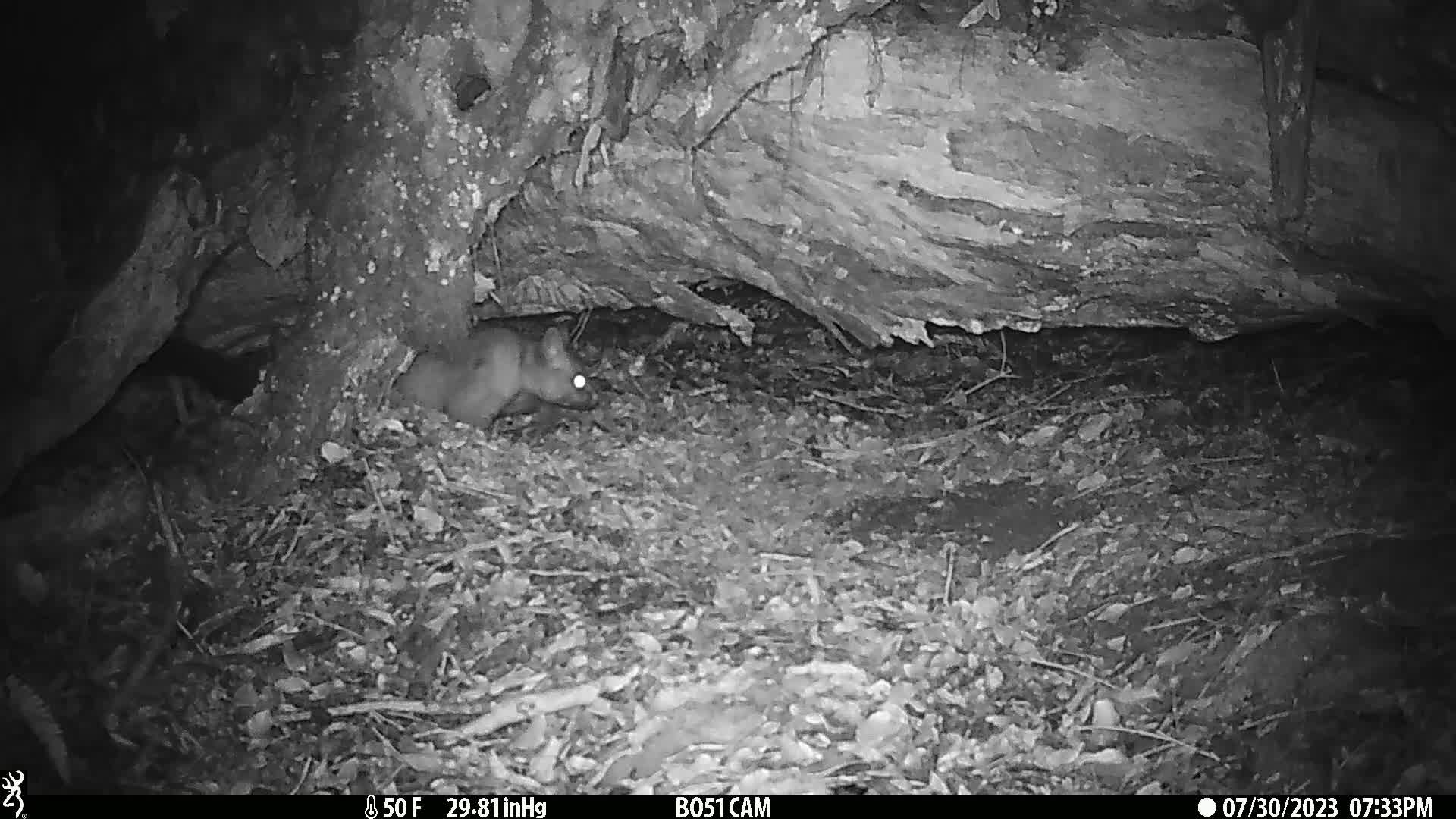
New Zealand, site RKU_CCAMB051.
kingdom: Animalia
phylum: Chordata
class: Mammalia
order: Diprotodontia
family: Phalangeridae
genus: Trichosurus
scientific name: Trichosurus vulpecula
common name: common brushtail possum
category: possum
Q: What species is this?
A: Possum (common brushtail possum) (Trichosurus vulpecula).